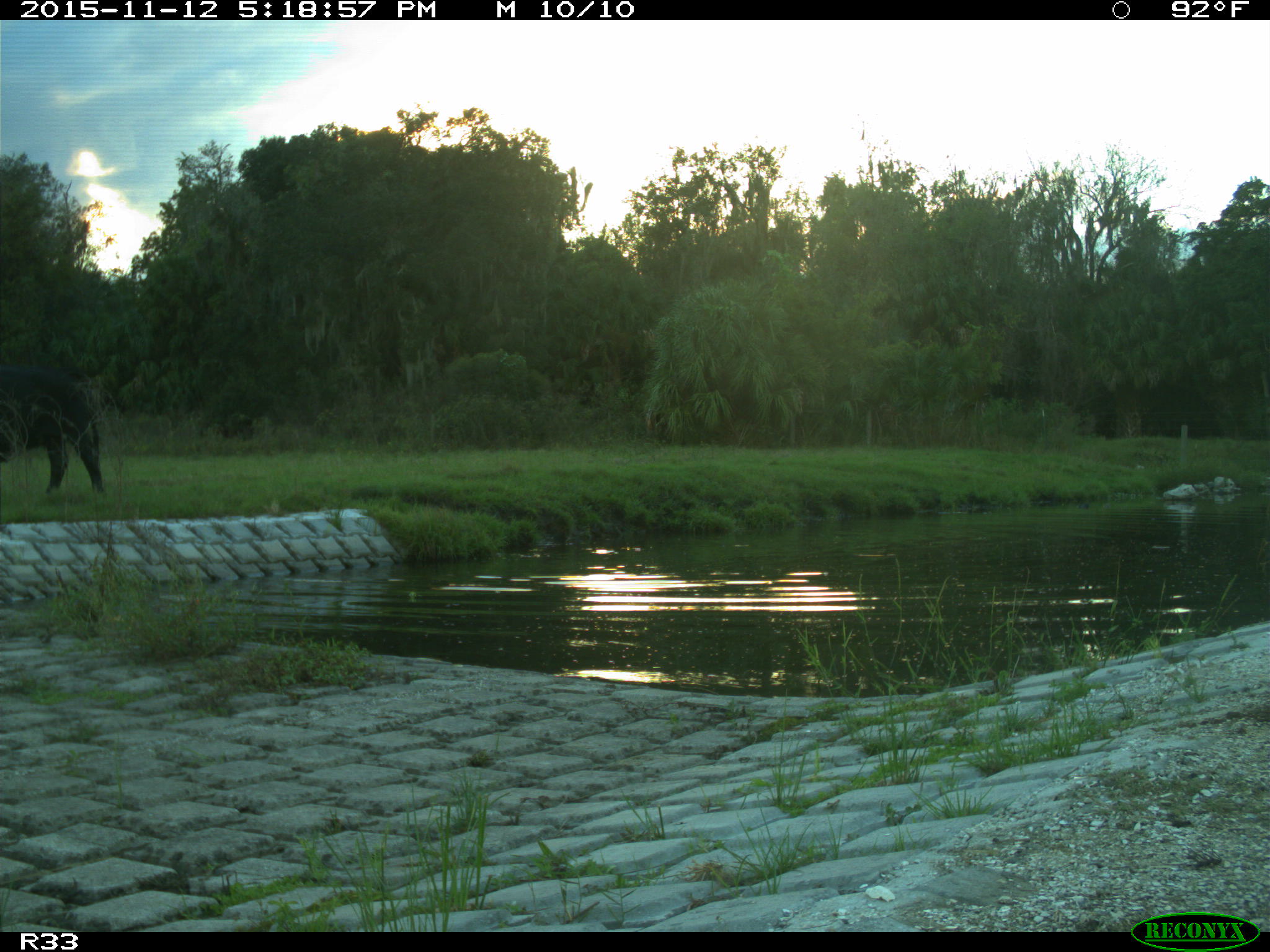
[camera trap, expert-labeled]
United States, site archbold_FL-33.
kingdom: Animalia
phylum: Chordata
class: Mammalia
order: Artiodactyla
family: Bovidae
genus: Bos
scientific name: Bos taurus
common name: domestic cow